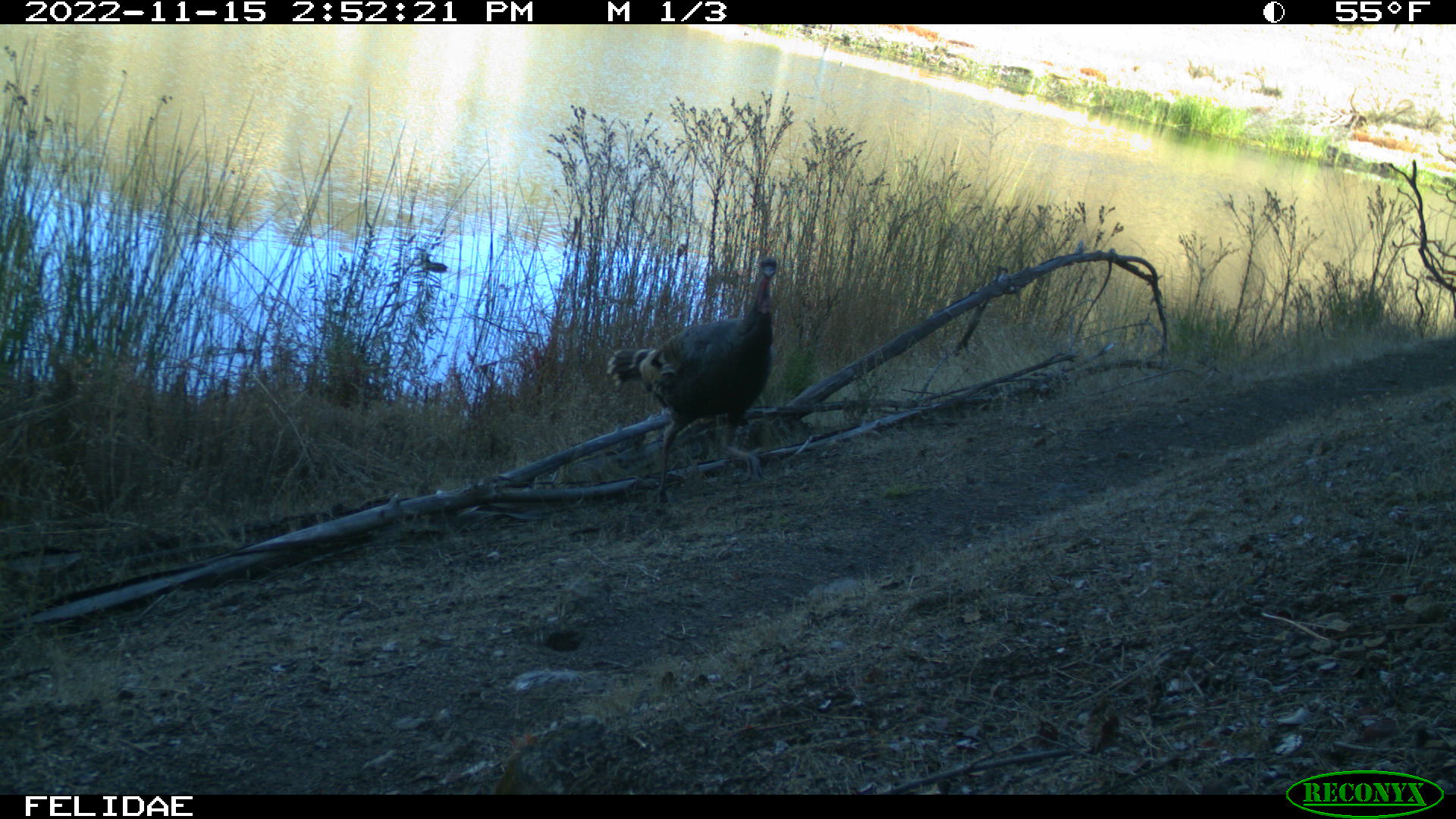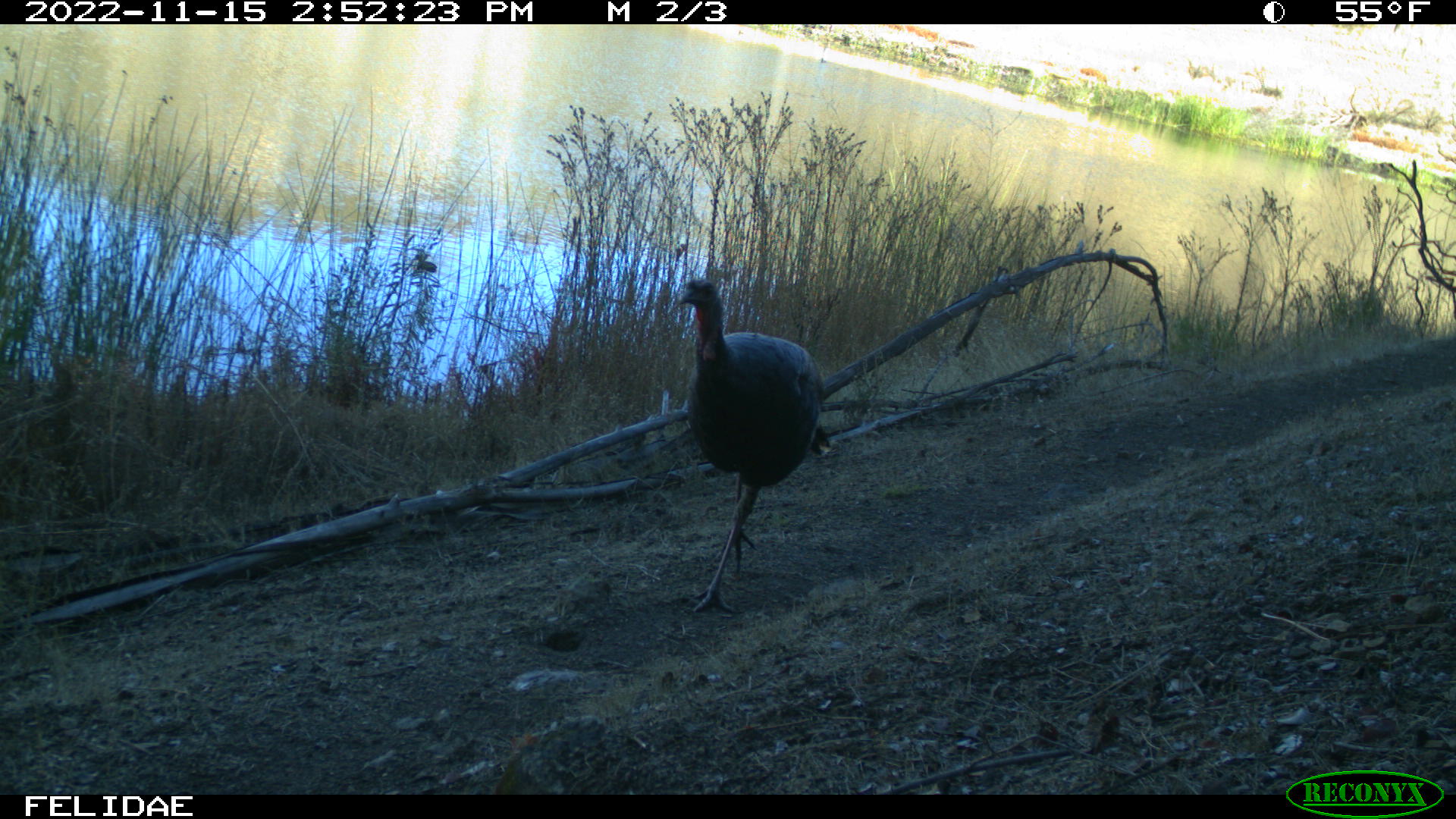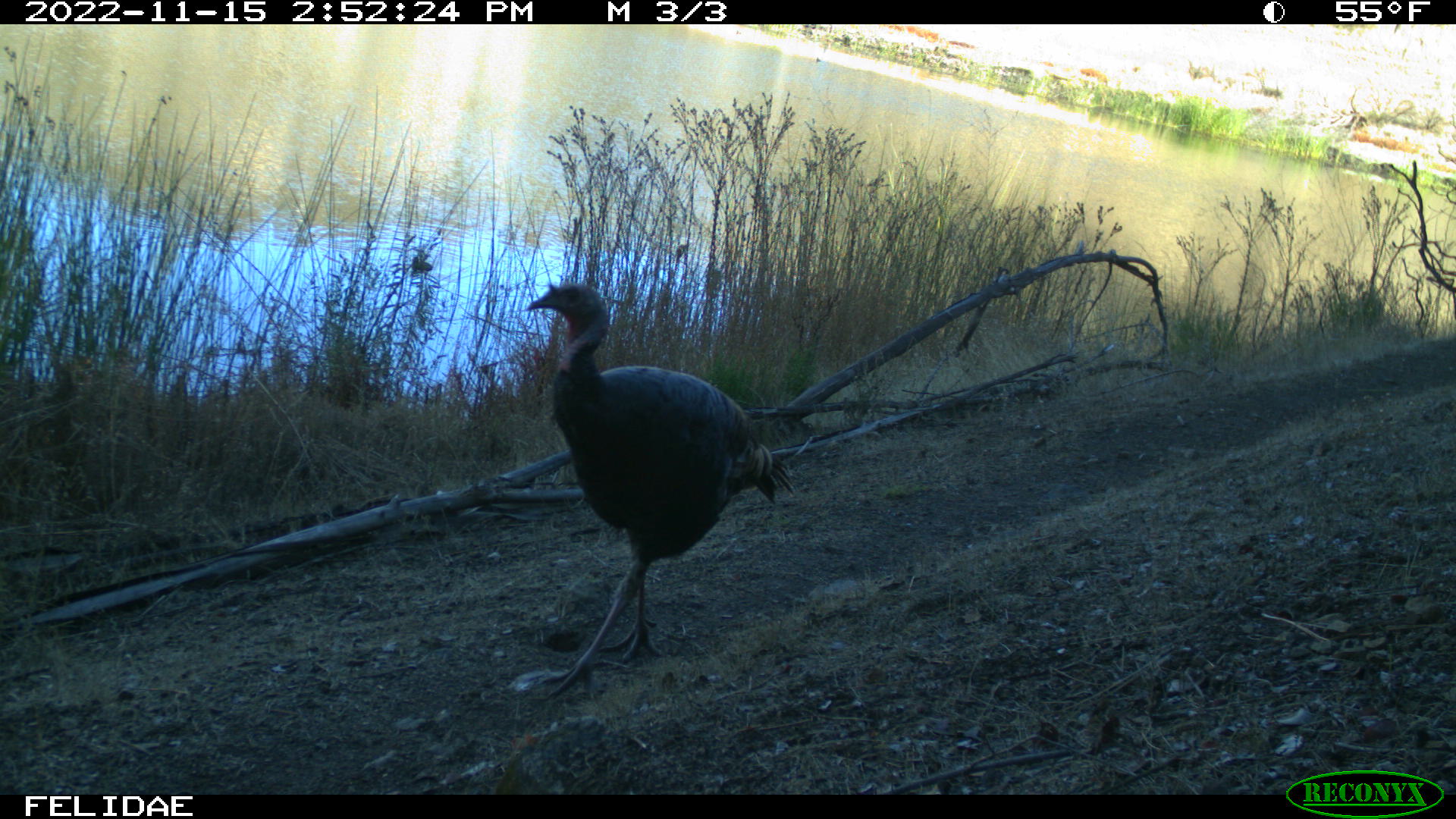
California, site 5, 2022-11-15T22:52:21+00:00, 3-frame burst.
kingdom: Animalia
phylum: Chordata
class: Aves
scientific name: Aves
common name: bird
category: unknown bird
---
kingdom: Animalia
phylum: Chordata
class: Aves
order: Galliformes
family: Phasianidae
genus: Meleagris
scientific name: Meleagris gallopavo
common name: turkey